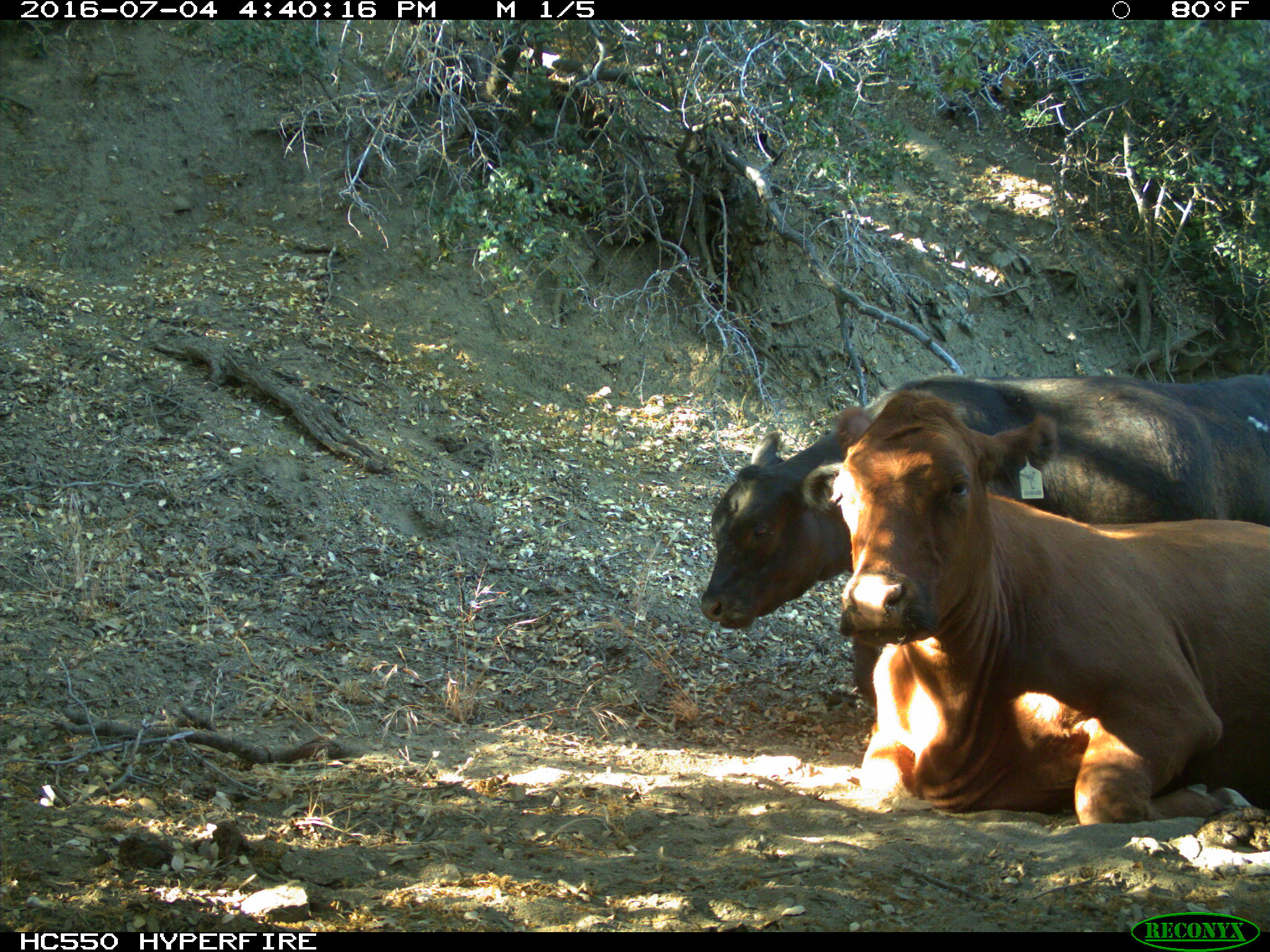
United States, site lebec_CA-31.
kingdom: Animalia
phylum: Chordata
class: Mammalia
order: Artiodactyla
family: Bovidae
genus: Bos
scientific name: Bos taurus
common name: domestic cow